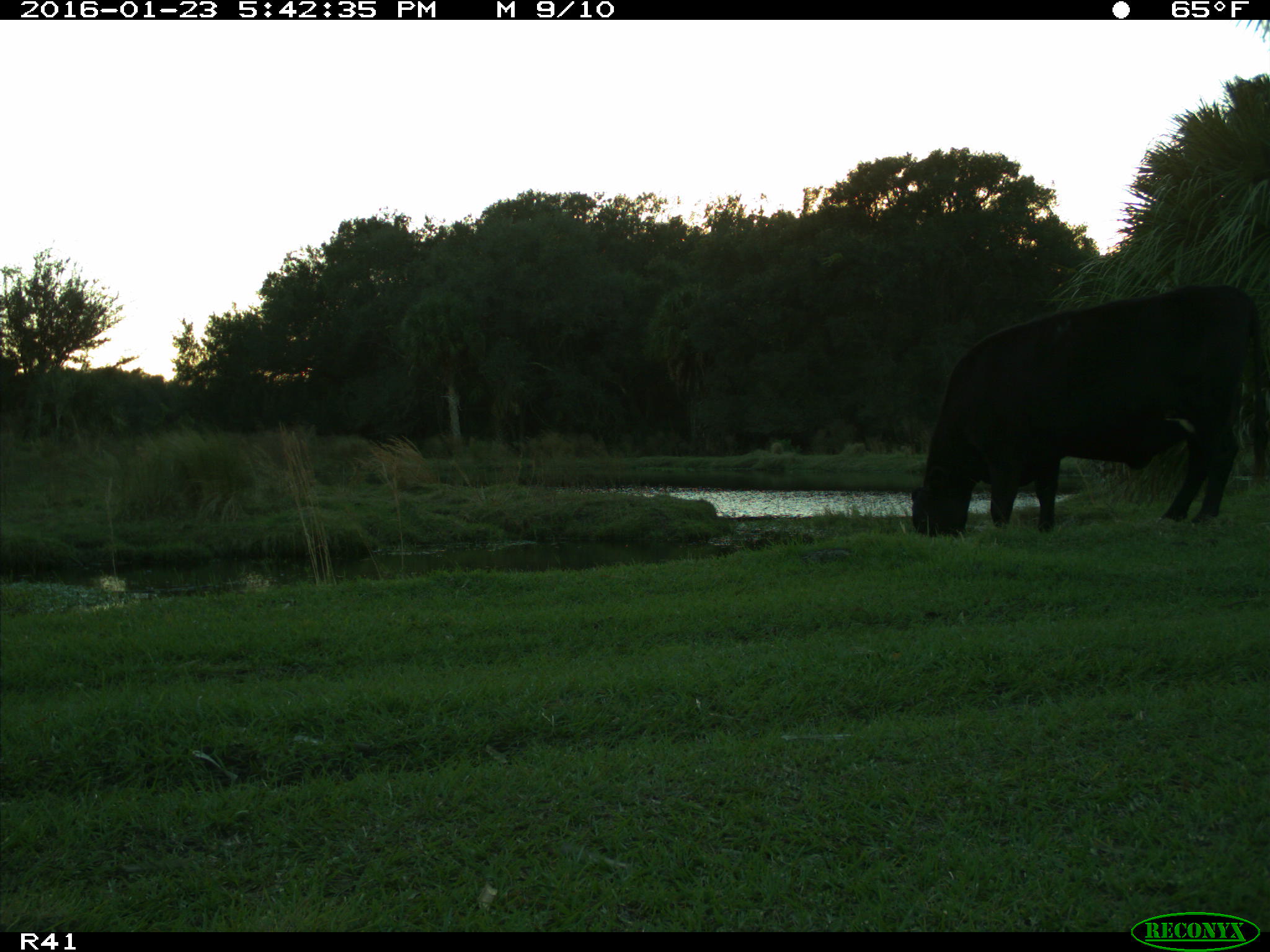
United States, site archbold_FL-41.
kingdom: Animalia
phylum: Chordata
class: Mammalia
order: Artiodactyla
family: Bovidae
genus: Bos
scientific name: Bos taurus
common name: domestic cow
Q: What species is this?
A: Bos taurus (domestic cow).